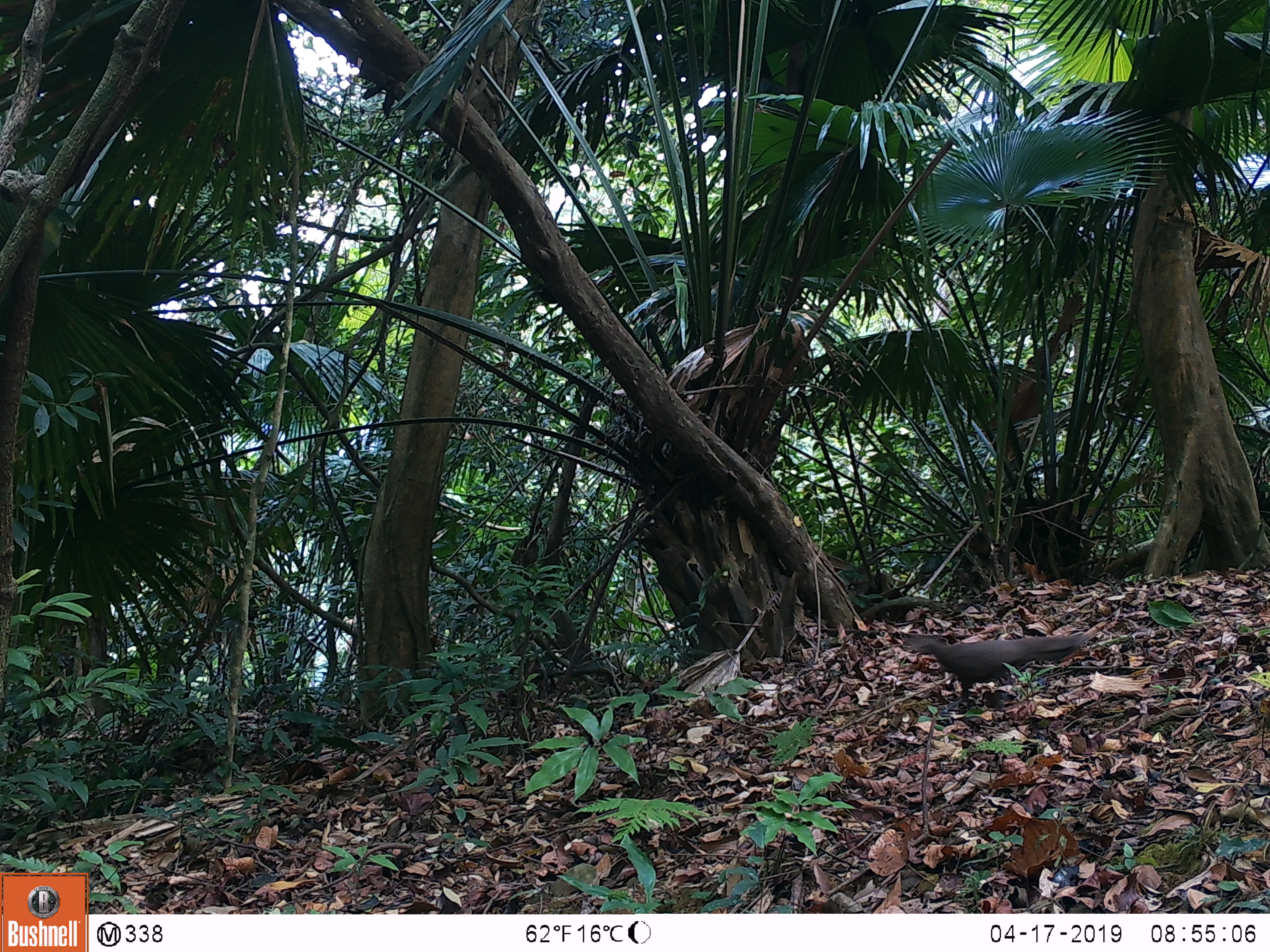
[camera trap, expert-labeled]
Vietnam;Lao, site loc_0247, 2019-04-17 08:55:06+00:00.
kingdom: Animalia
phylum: Chordata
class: Aves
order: Galliformes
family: Phasianidae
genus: Polyplectron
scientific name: Polyplectron bicalcaratum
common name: gray peacock-pheasant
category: grey peacock pheasant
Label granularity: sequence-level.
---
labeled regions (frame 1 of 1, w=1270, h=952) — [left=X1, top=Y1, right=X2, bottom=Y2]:
grey peacock pheasant: [left=906, top=633, right=1093, bottom=704]